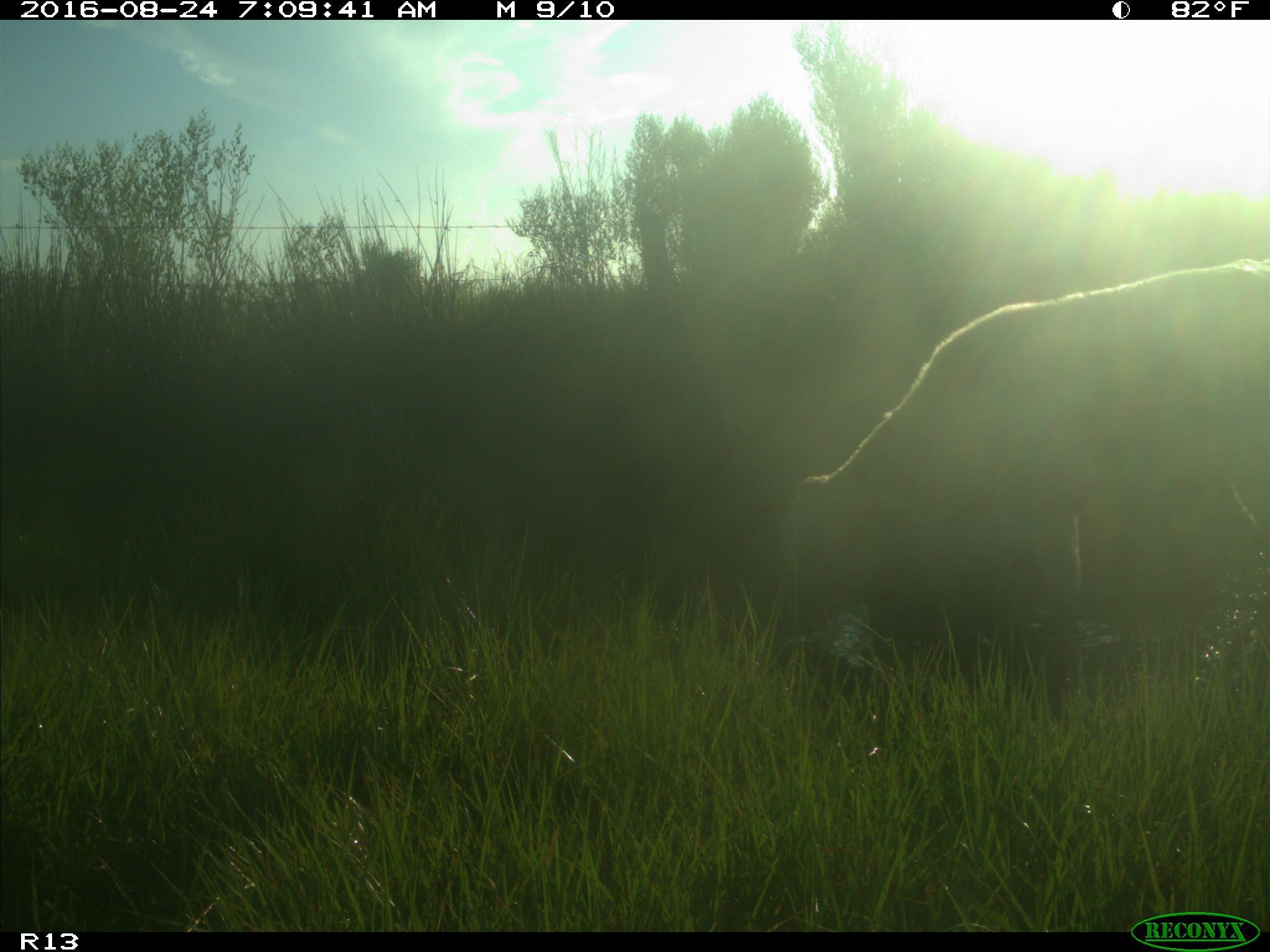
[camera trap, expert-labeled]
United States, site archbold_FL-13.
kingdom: Animalia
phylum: Chordata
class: Mammalia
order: Artiodactyla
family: Bovidae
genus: Bos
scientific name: Bos taurus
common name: domestic cow